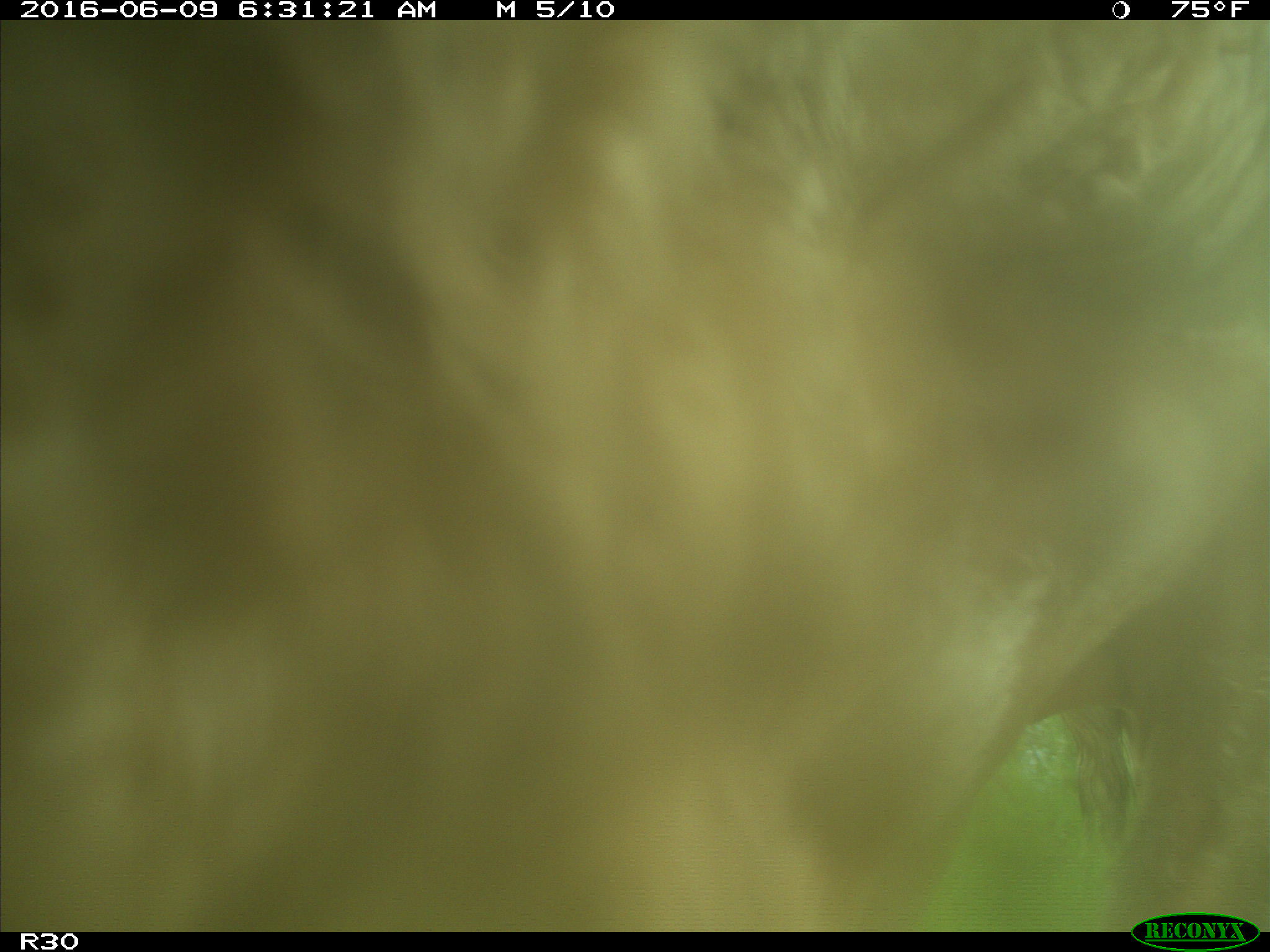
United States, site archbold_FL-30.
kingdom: Animalia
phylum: Chordata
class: Mammalia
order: Artiodactyla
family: Bovidae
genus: Bos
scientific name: Bos taurus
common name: domestic cow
Bos taurus (domestic cow).